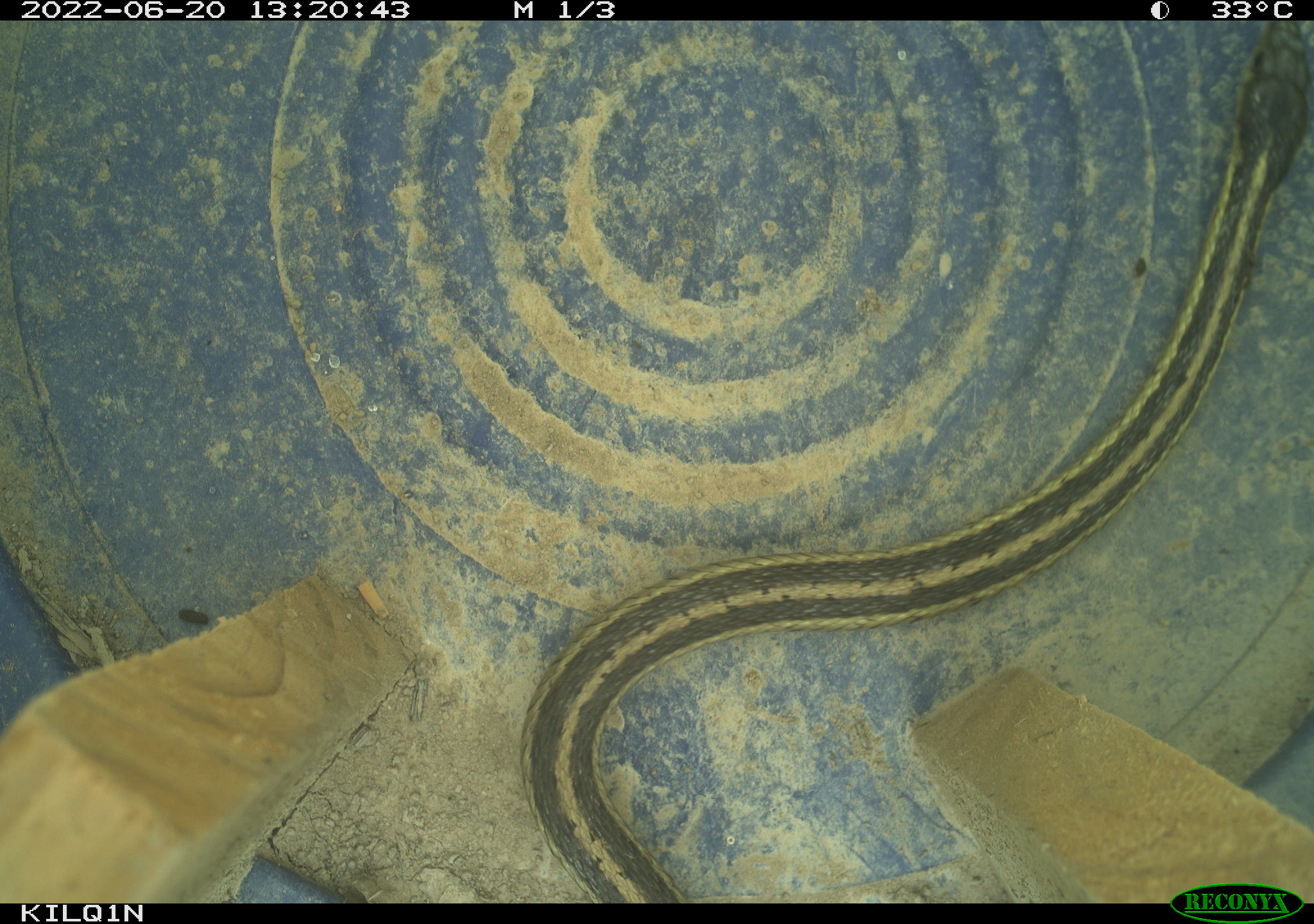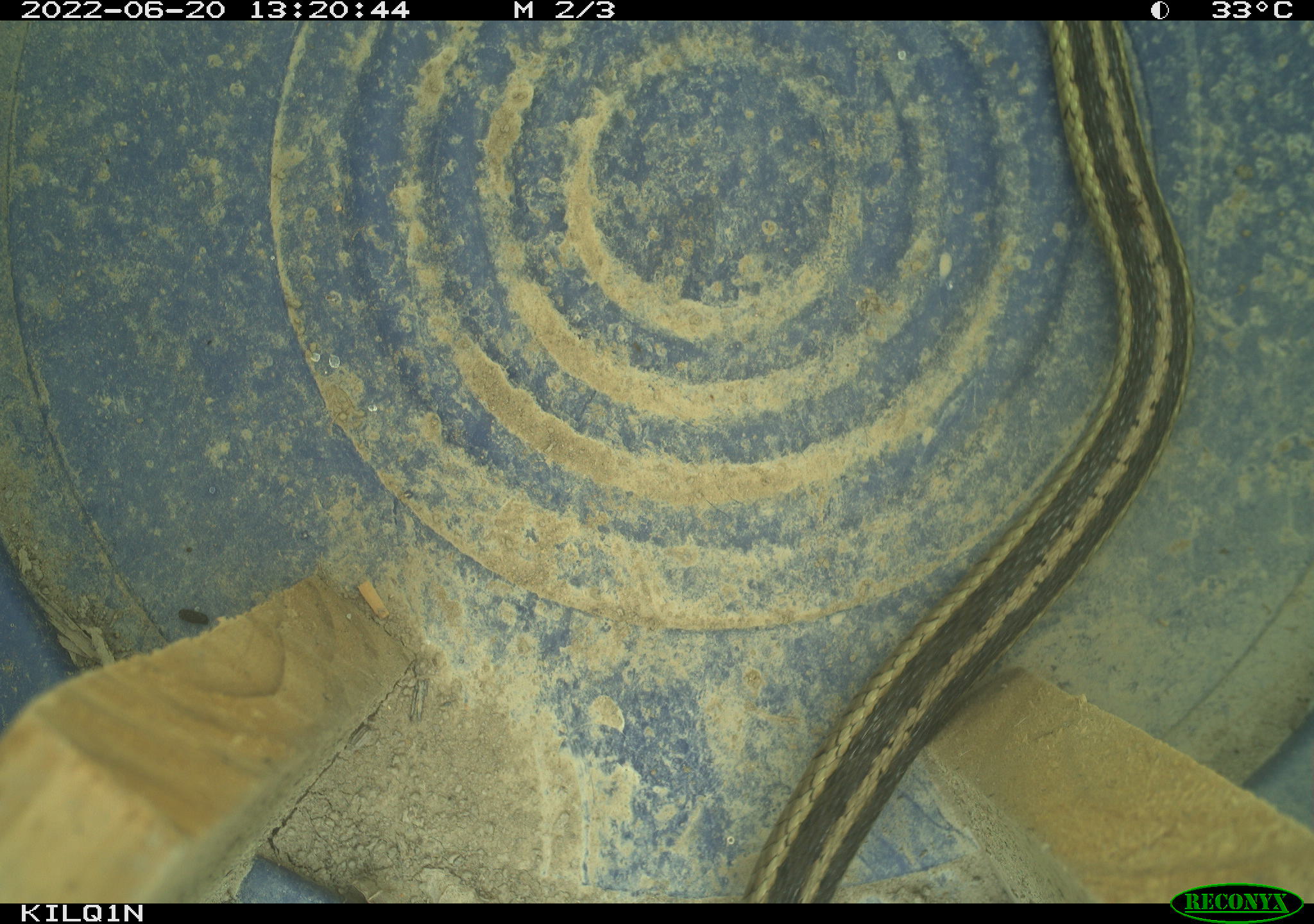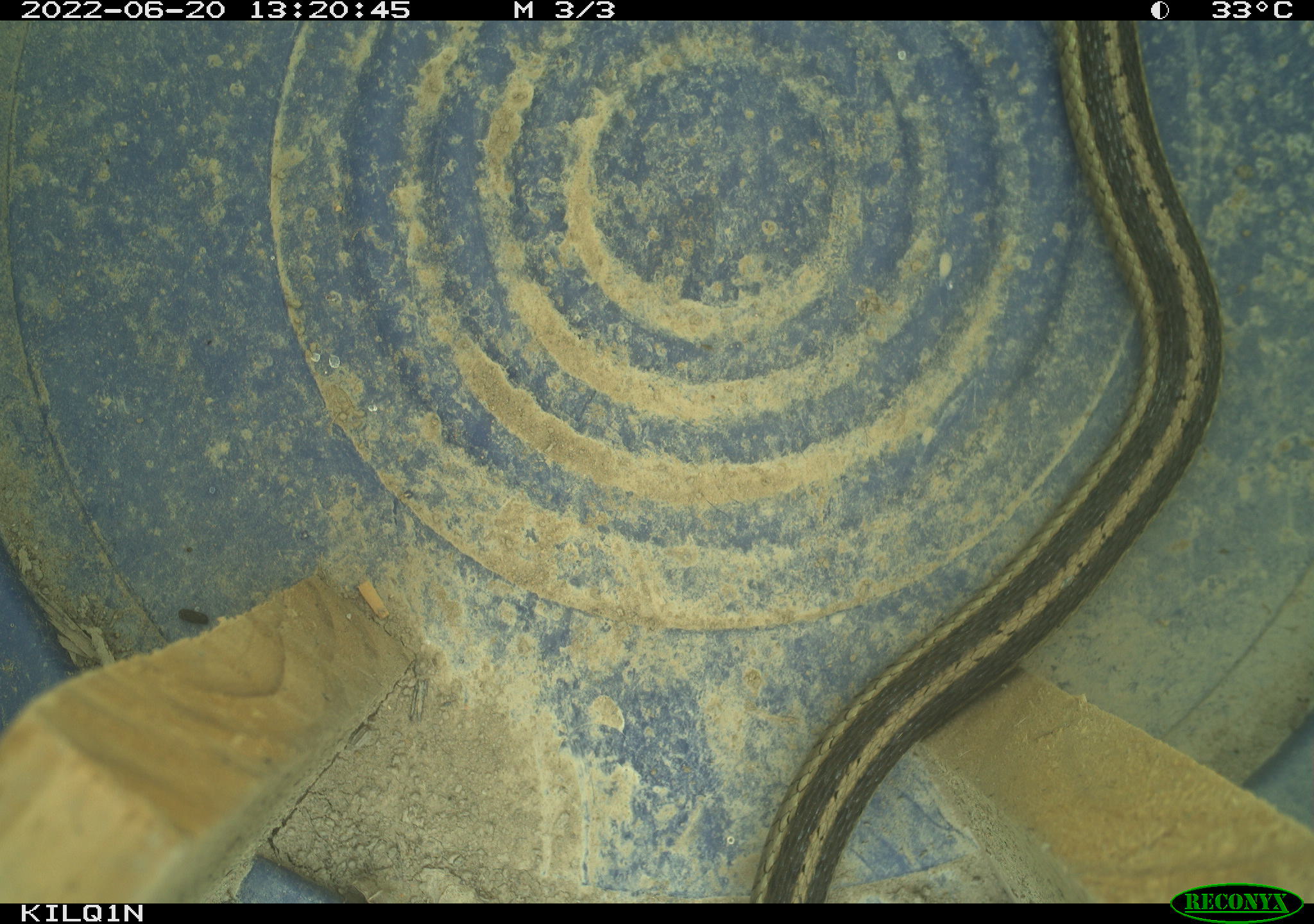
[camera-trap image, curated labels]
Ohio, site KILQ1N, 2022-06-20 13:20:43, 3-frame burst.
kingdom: Animalia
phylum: Chordata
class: Reptilia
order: Squamata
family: Colubridae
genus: Thamnophis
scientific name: Thamnophis sirtalis sirtalis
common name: eastern gartersnake